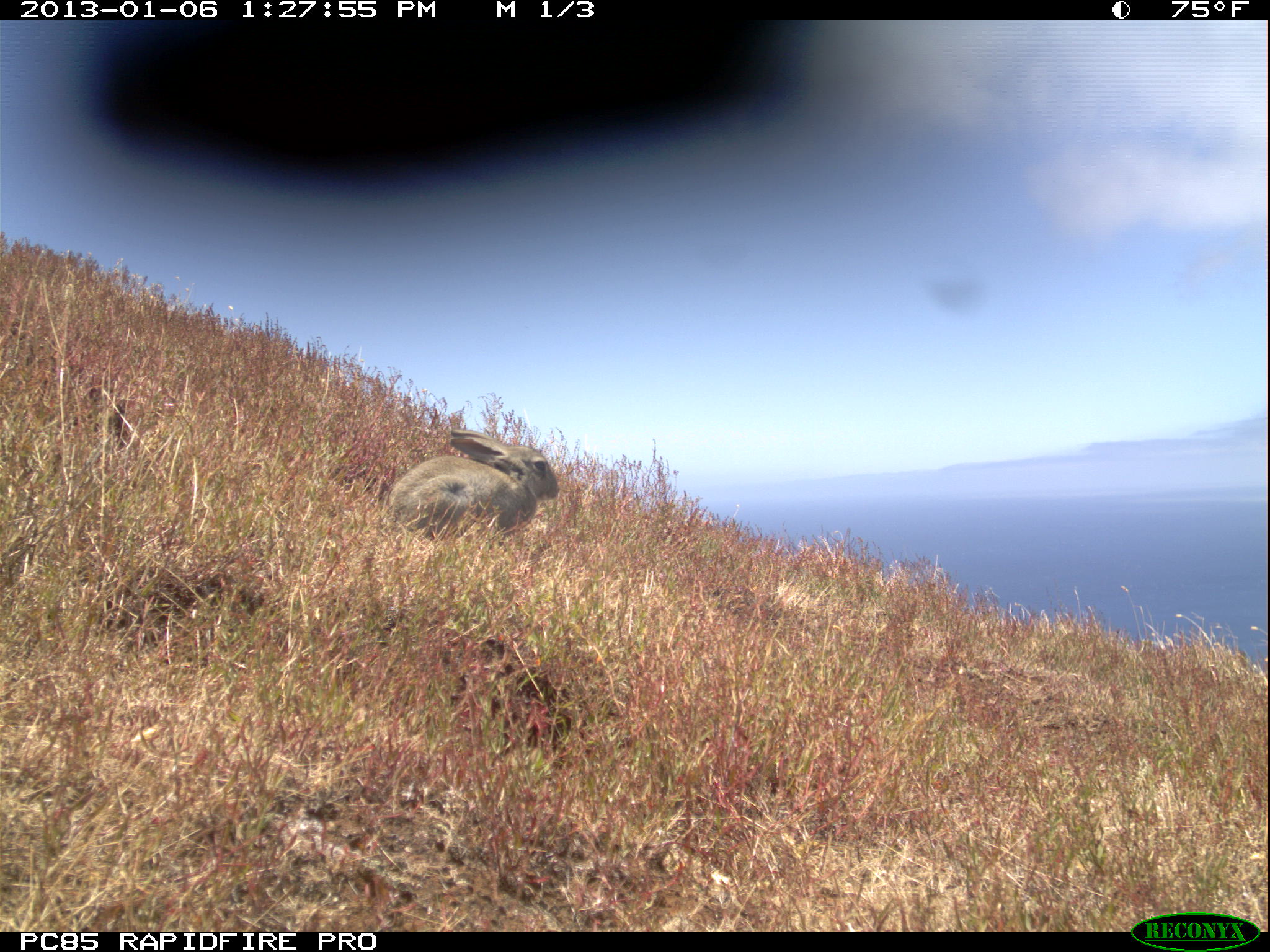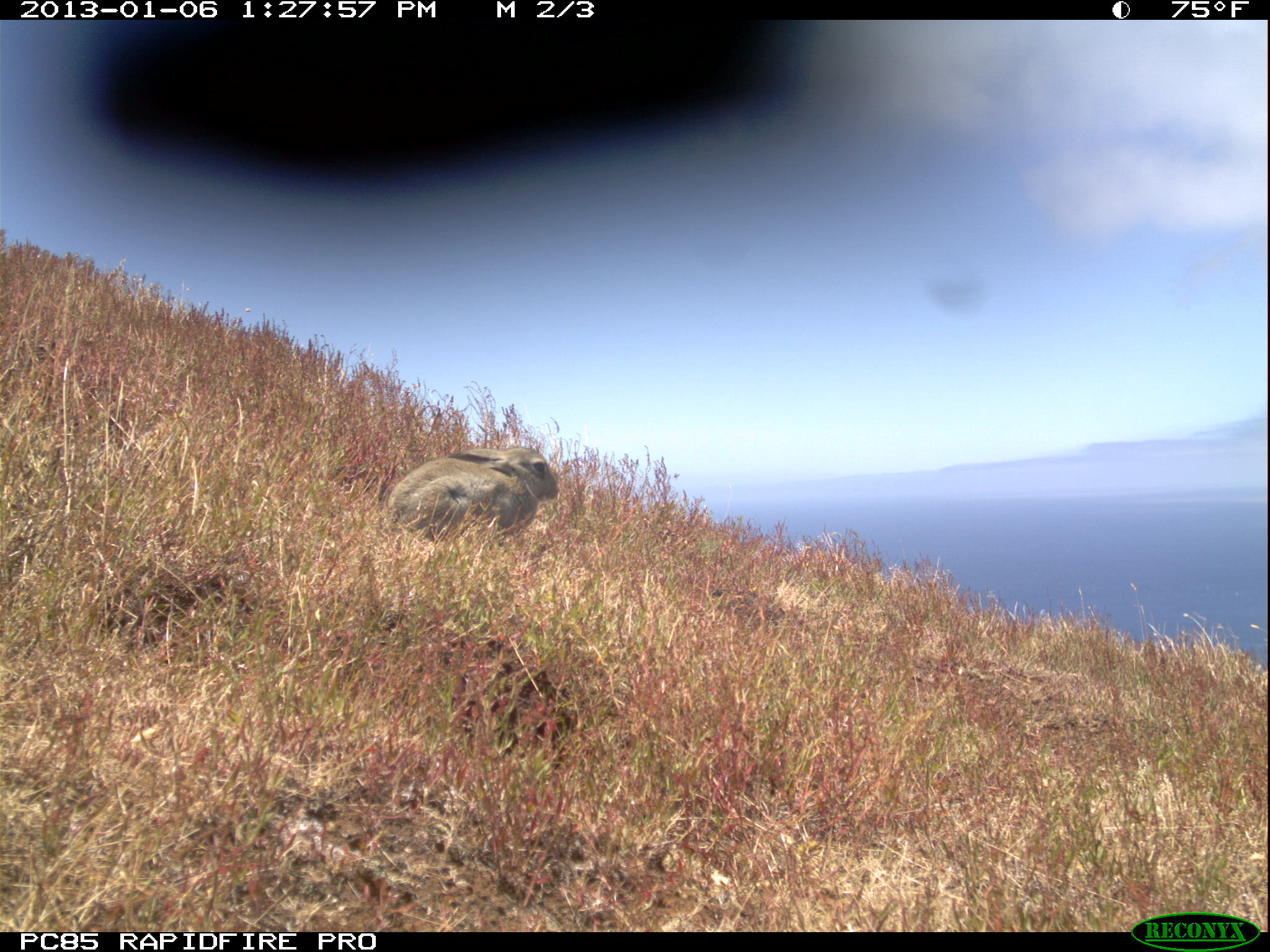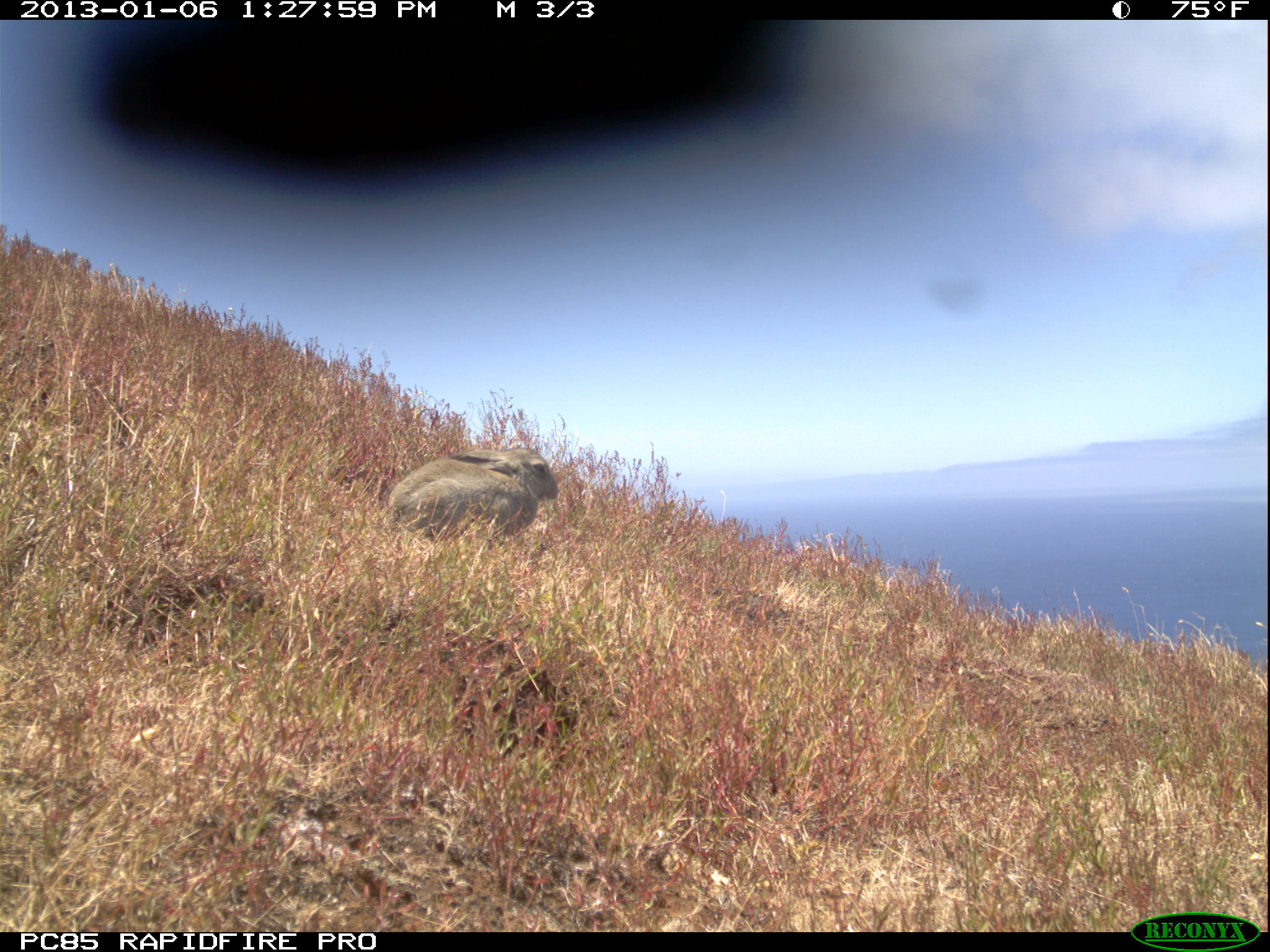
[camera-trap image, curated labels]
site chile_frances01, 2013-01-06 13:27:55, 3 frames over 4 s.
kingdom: Animalia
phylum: Chordata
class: Mammalia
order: Lagomorpha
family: Leporidae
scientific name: Leporidae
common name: rabbits and hares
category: rabbit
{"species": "rabbit (rabbits and hares) (Leporidae)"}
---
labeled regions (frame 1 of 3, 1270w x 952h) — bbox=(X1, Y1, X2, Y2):
rabbit: bbox=(380, 426, 577, 544)
unknown: bbox=(68, 21, 824, 244)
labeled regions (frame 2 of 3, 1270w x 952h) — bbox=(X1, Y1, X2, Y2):
rabbit: bbox=(377, 444, 562, 553)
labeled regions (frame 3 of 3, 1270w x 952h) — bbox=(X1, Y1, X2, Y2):
rabbit: bbox=(376, 438, 563, 552)